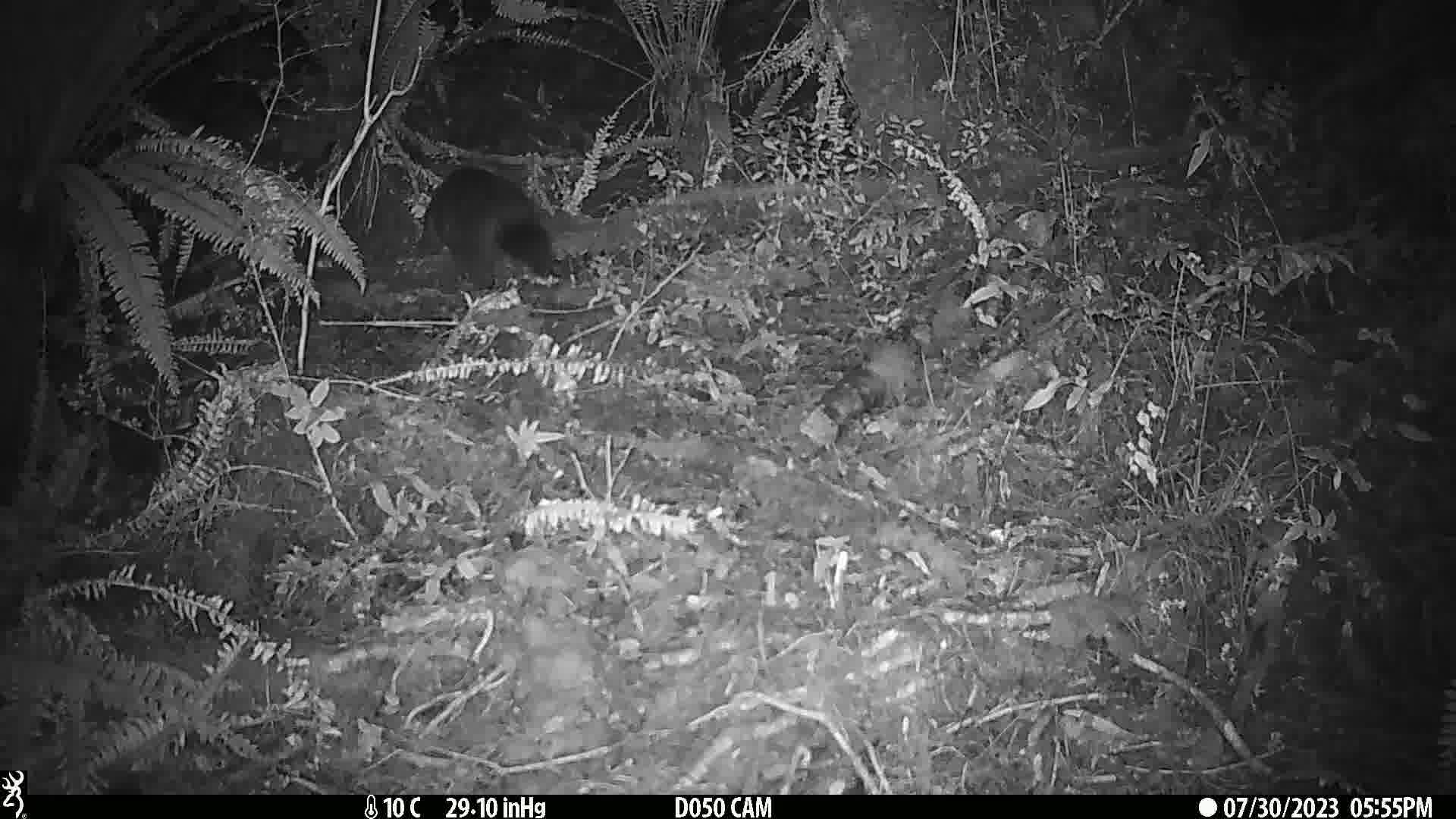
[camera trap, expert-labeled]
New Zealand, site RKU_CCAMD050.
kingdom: Animalia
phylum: Chordata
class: Mammalia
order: Diprotodontia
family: Phalangeridae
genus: Trichosurus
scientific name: Trichosurus vulpecula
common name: common brushtail possum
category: possum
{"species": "possum (common brushtail possum) (Trichosurus vulpecula)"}